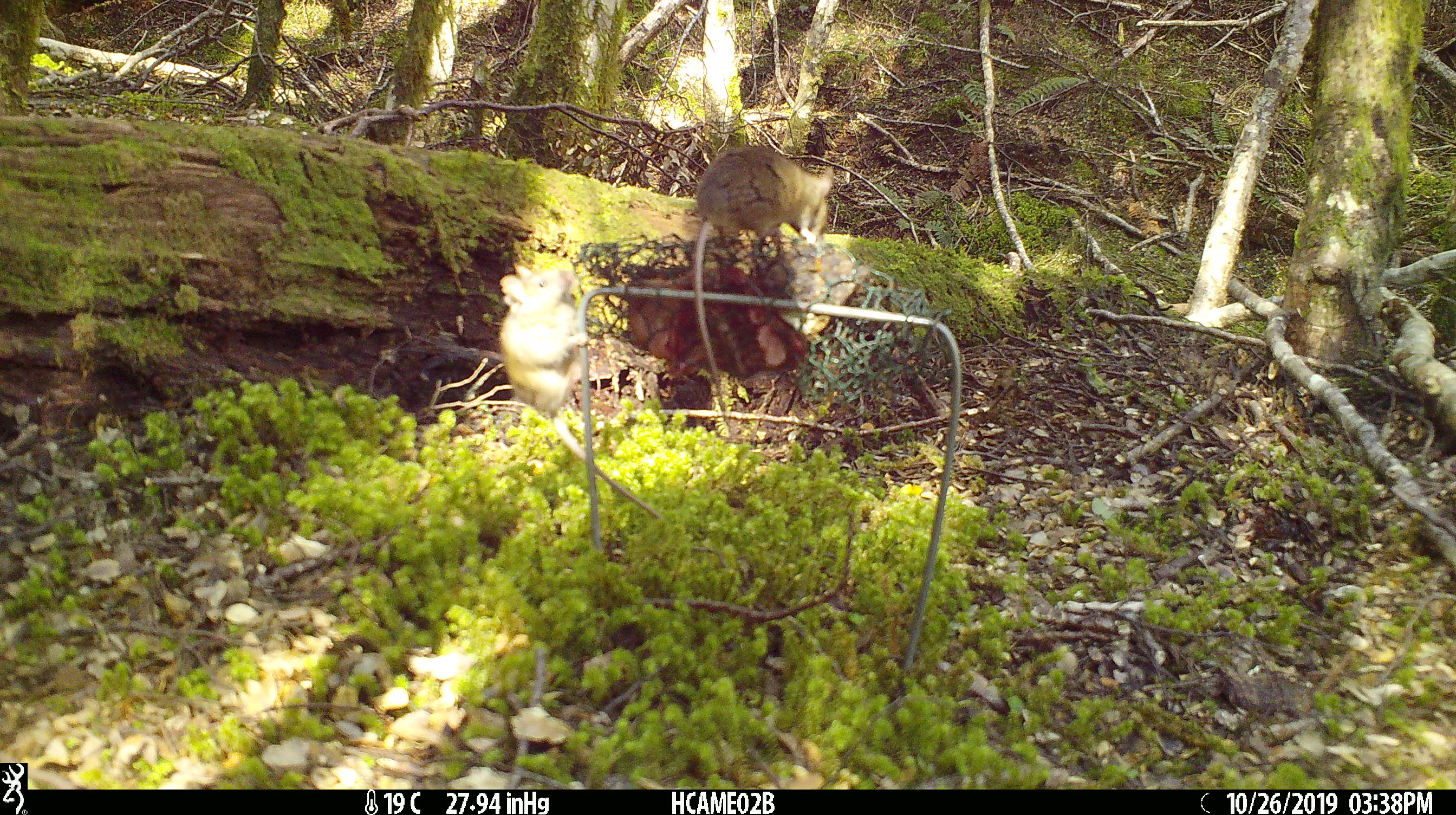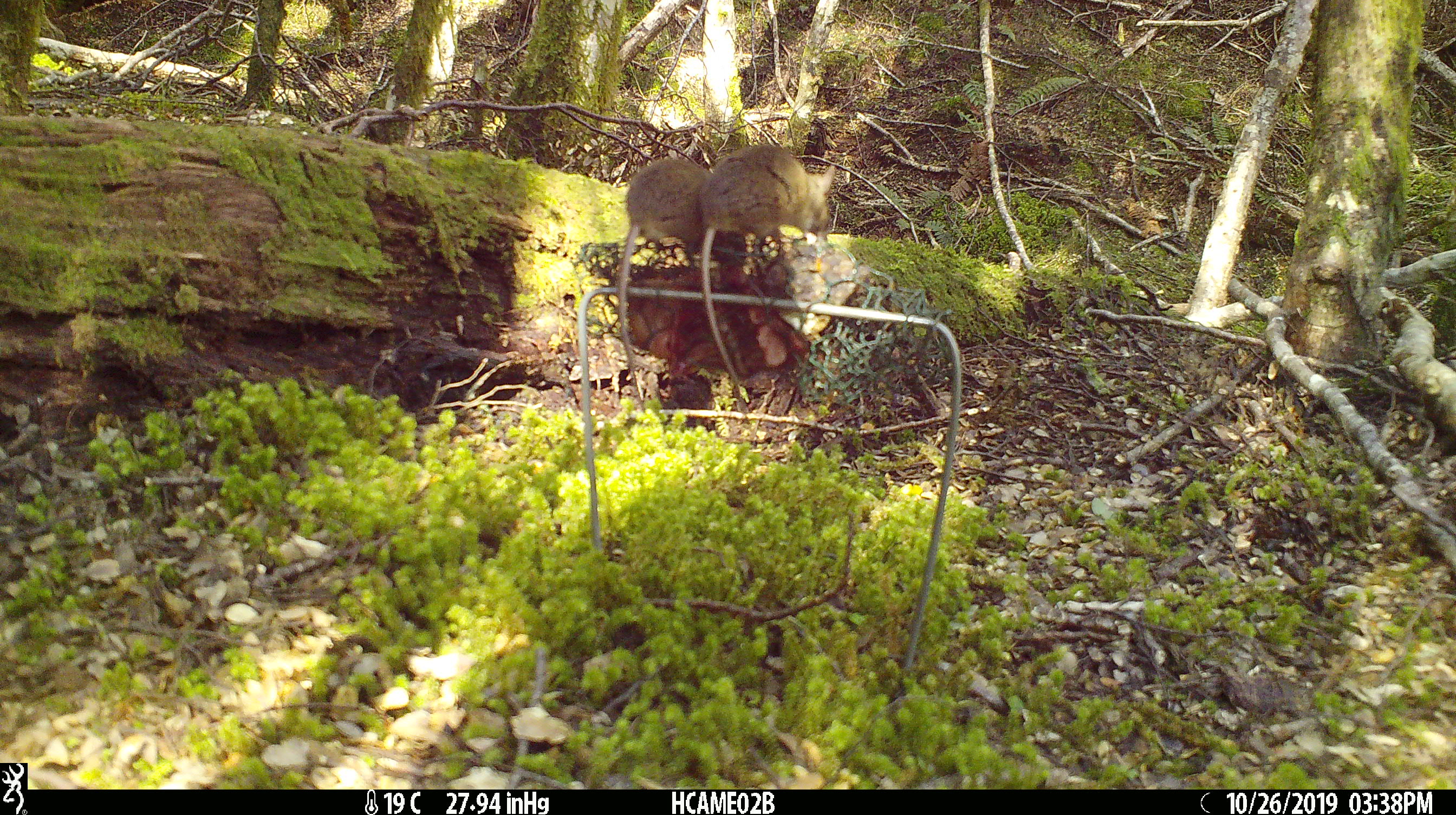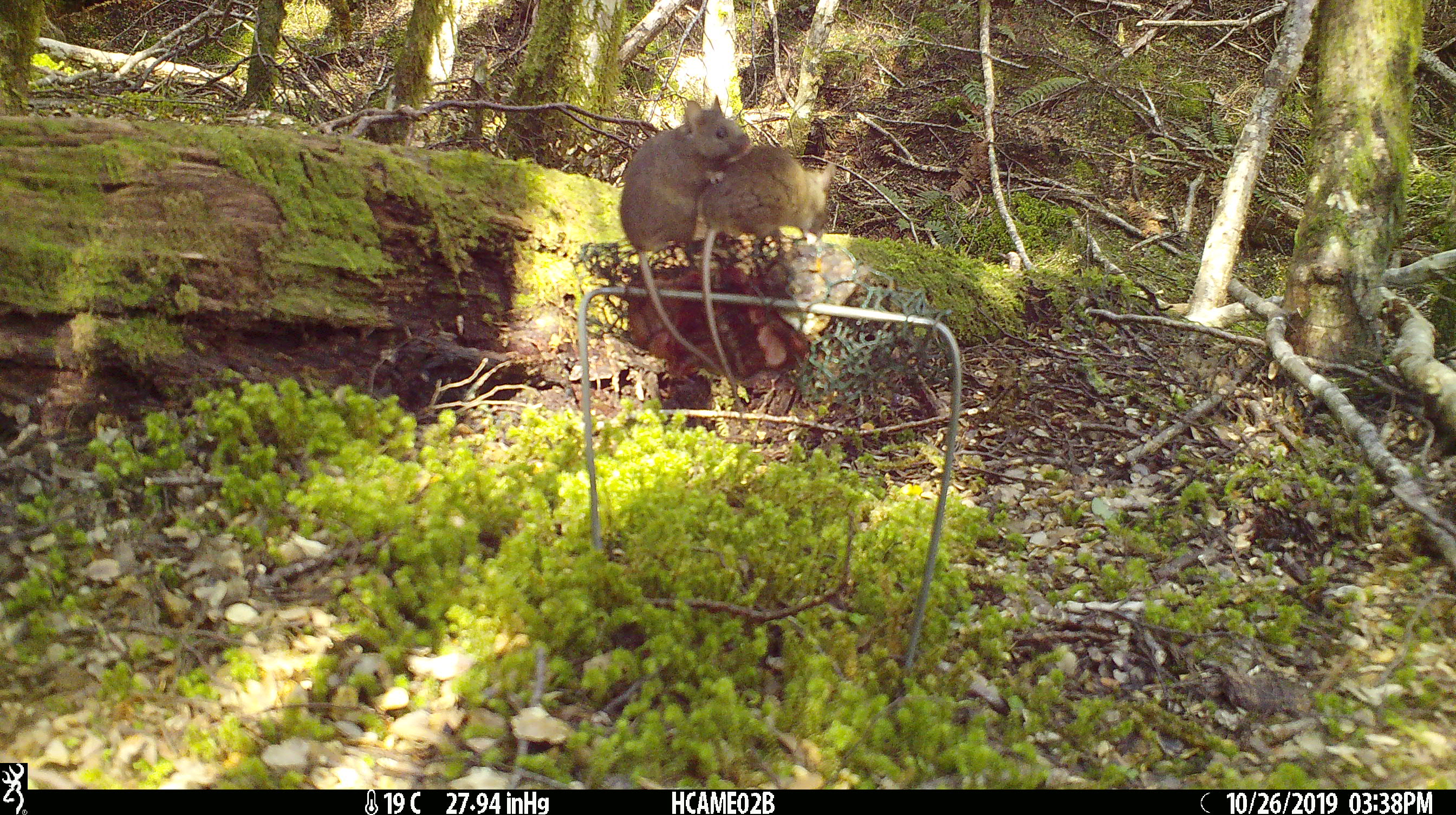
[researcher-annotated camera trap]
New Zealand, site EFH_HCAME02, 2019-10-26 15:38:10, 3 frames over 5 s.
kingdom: Animalia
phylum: Chordata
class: Mammalia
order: Rodentia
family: Muridae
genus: Mus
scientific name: Mus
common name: mouse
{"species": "mouse (Mus)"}